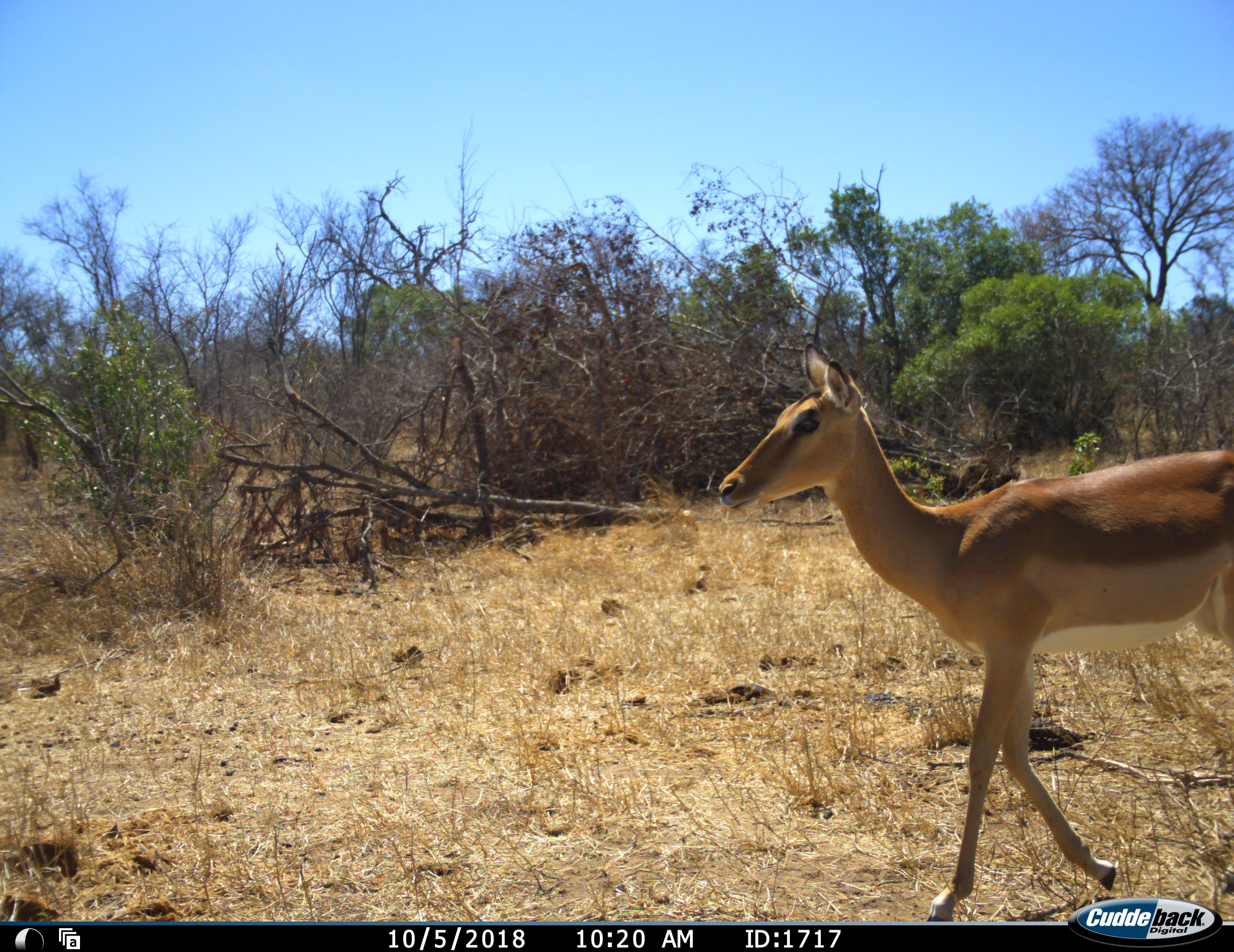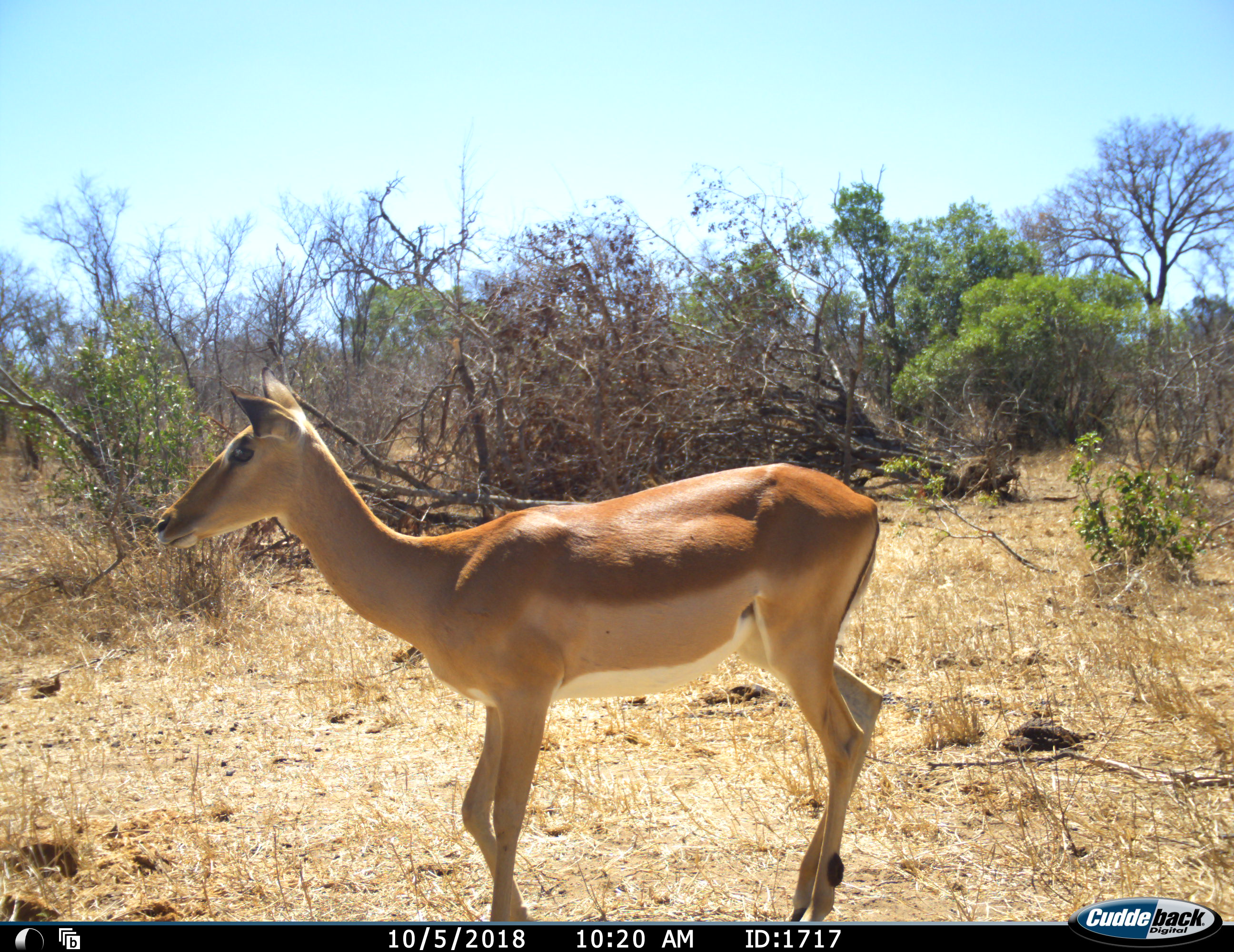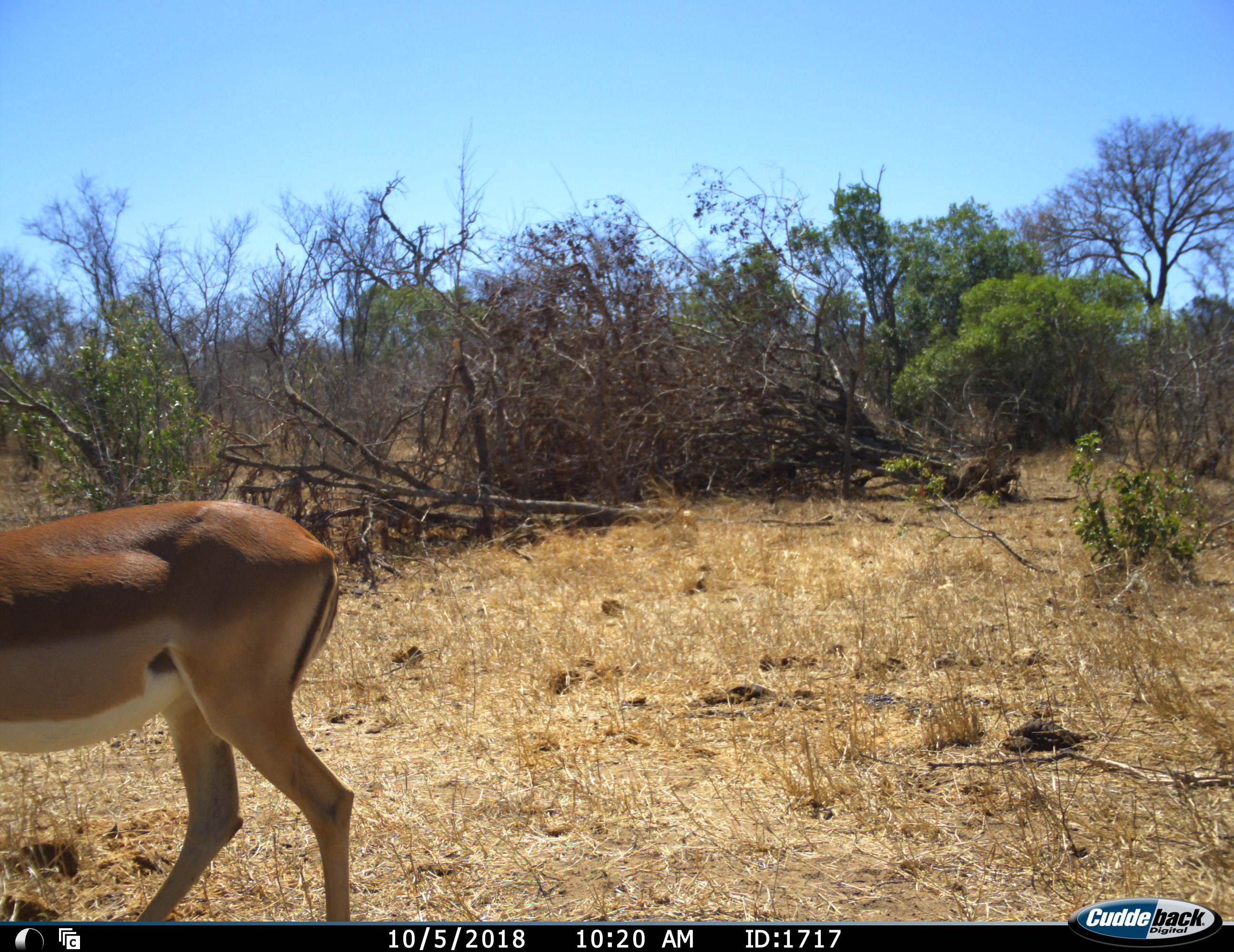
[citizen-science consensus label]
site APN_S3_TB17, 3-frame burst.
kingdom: Animalia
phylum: Chordata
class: Mammalia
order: Artiodactyla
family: Bovidae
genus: Aepyceros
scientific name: Aepyceros melampus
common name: impala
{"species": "impala (Aepyceros melampus)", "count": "1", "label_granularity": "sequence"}